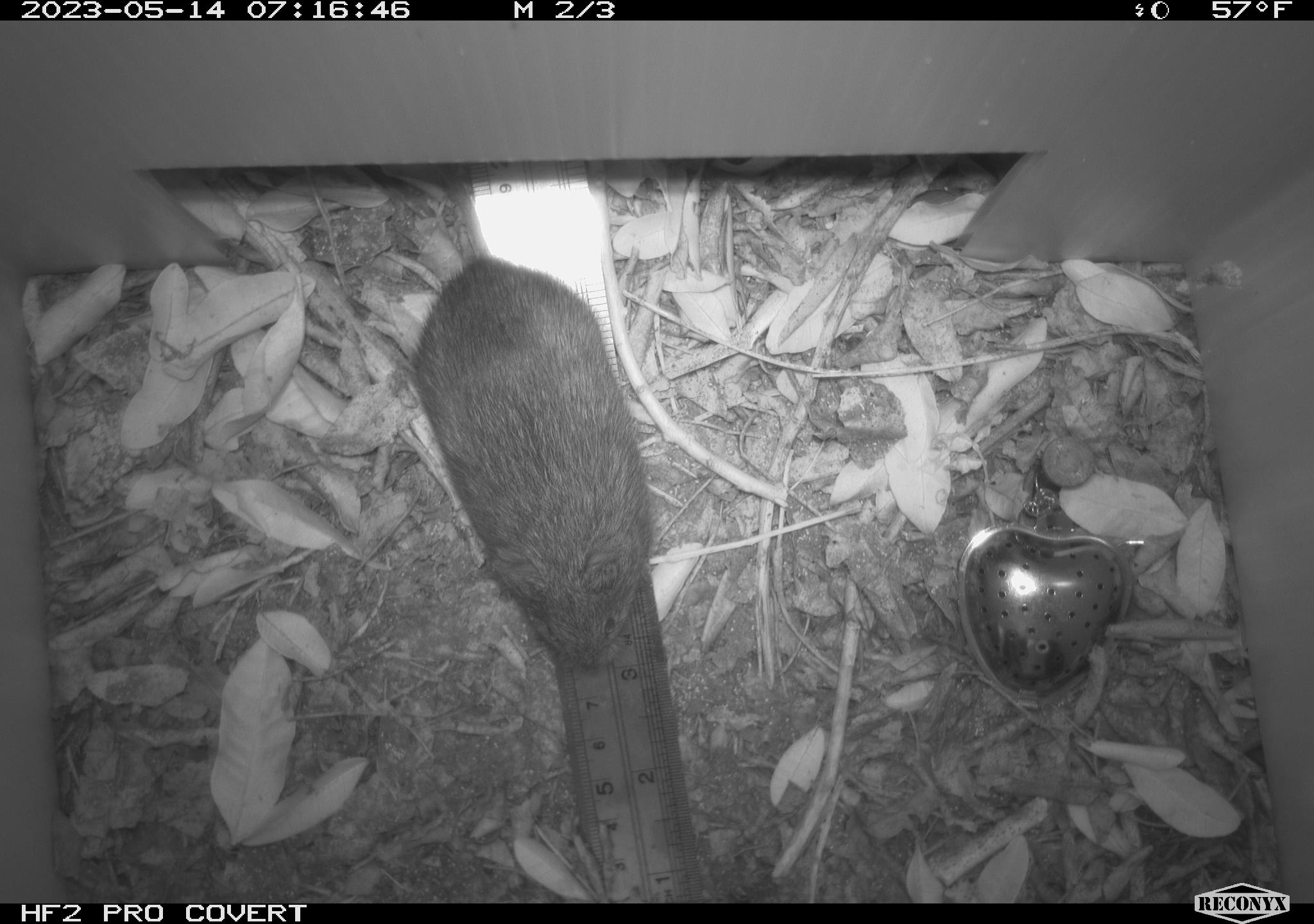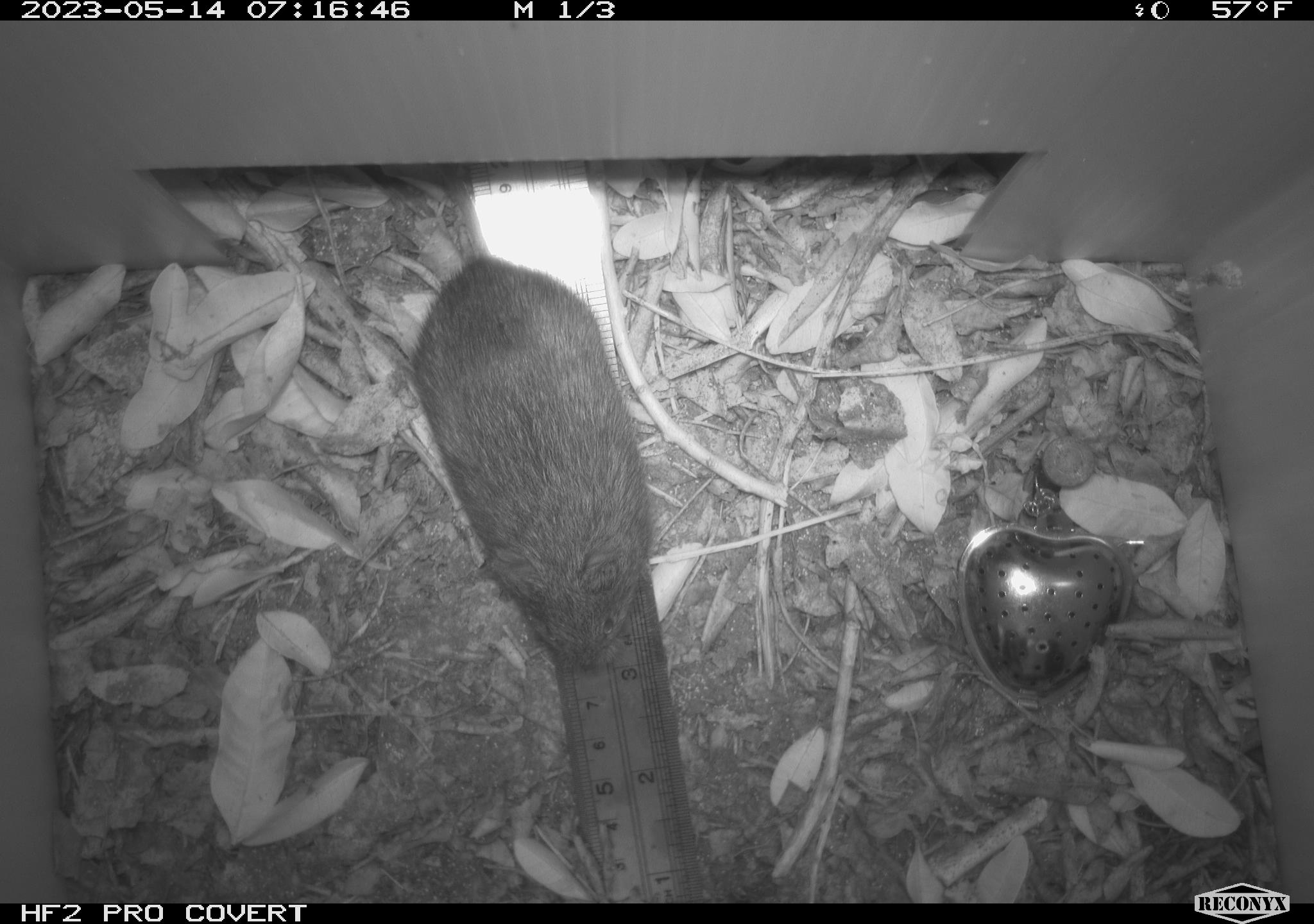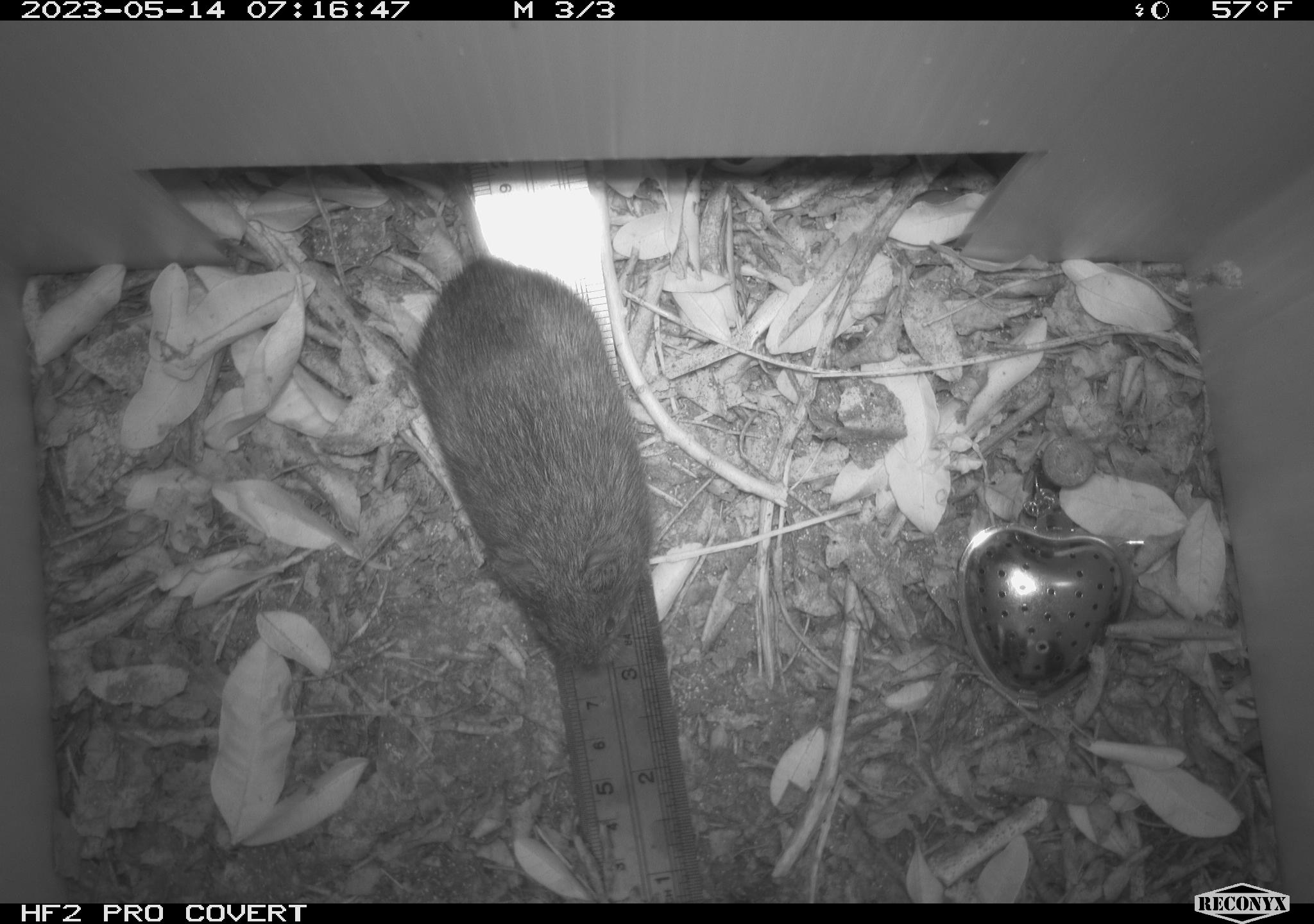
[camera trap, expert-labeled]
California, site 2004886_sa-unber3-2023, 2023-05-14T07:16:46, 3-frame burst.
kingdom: Animalia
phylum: Chordata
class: Mammalia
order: Rodentia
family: Cricetidae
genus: Microtus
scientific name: Microtus californicus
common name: california vole